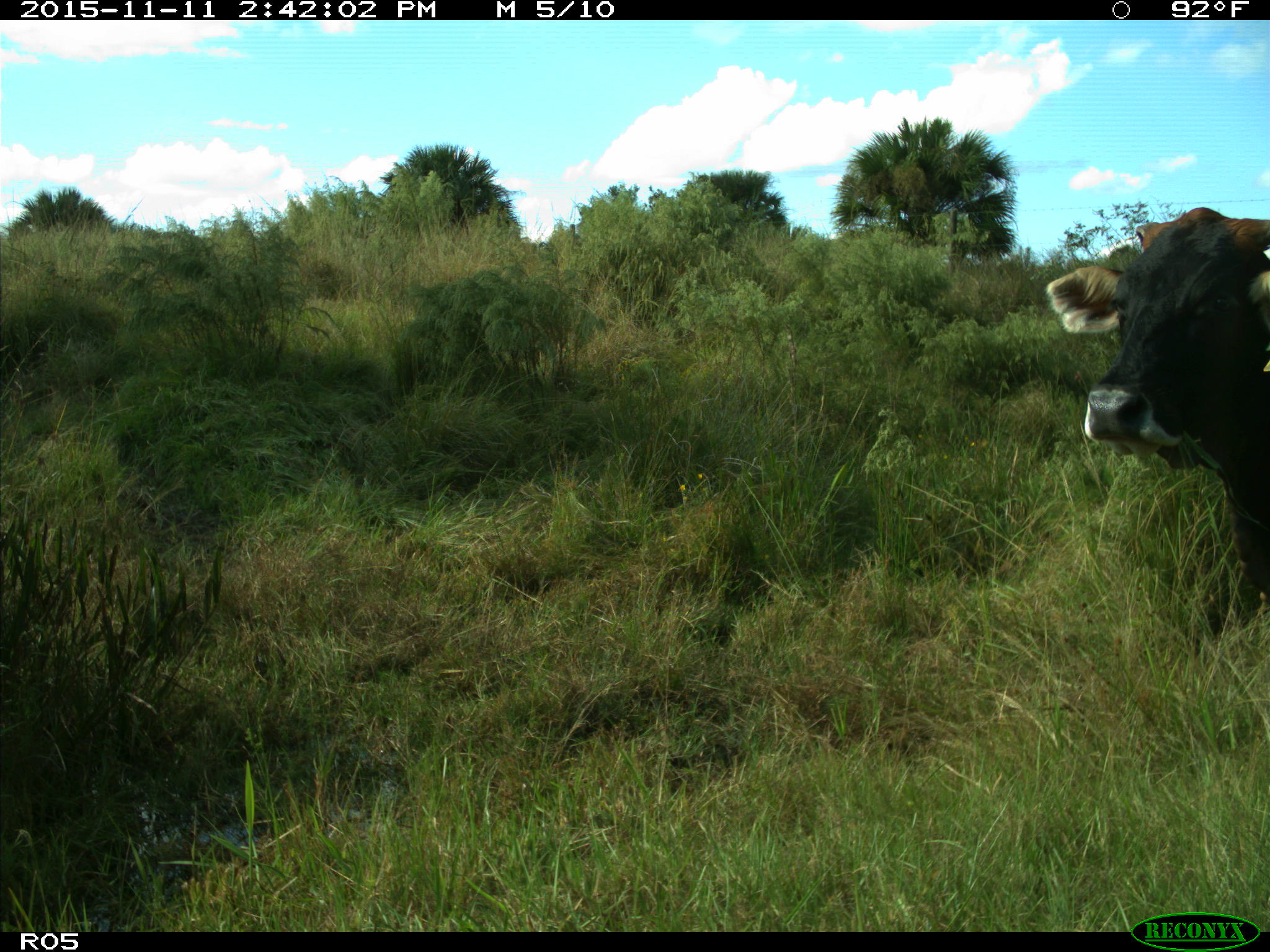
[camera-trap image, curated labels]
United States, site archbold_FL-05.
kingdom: Animalia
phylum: Chordata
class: Mammalia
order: Artiodactyla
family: Bovidae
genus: Bos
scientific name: Bos taurus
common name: domestic cow